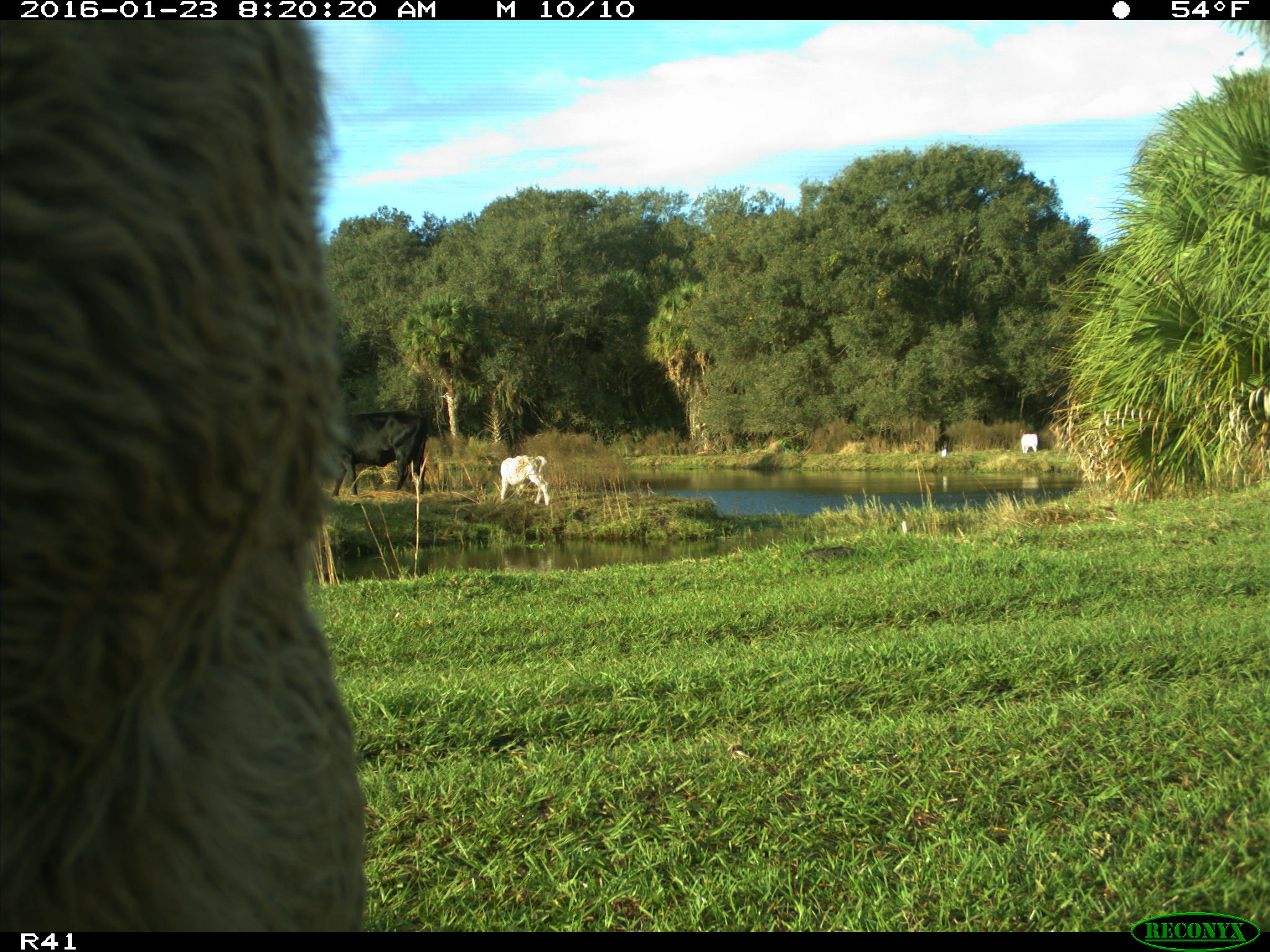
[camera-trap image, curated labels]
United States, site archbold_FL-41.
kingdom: Animalia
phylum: Chordata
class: Mammalia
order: Artiodactyla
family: Bovidae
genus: Bos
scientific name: Bos taurus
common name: domestic cow